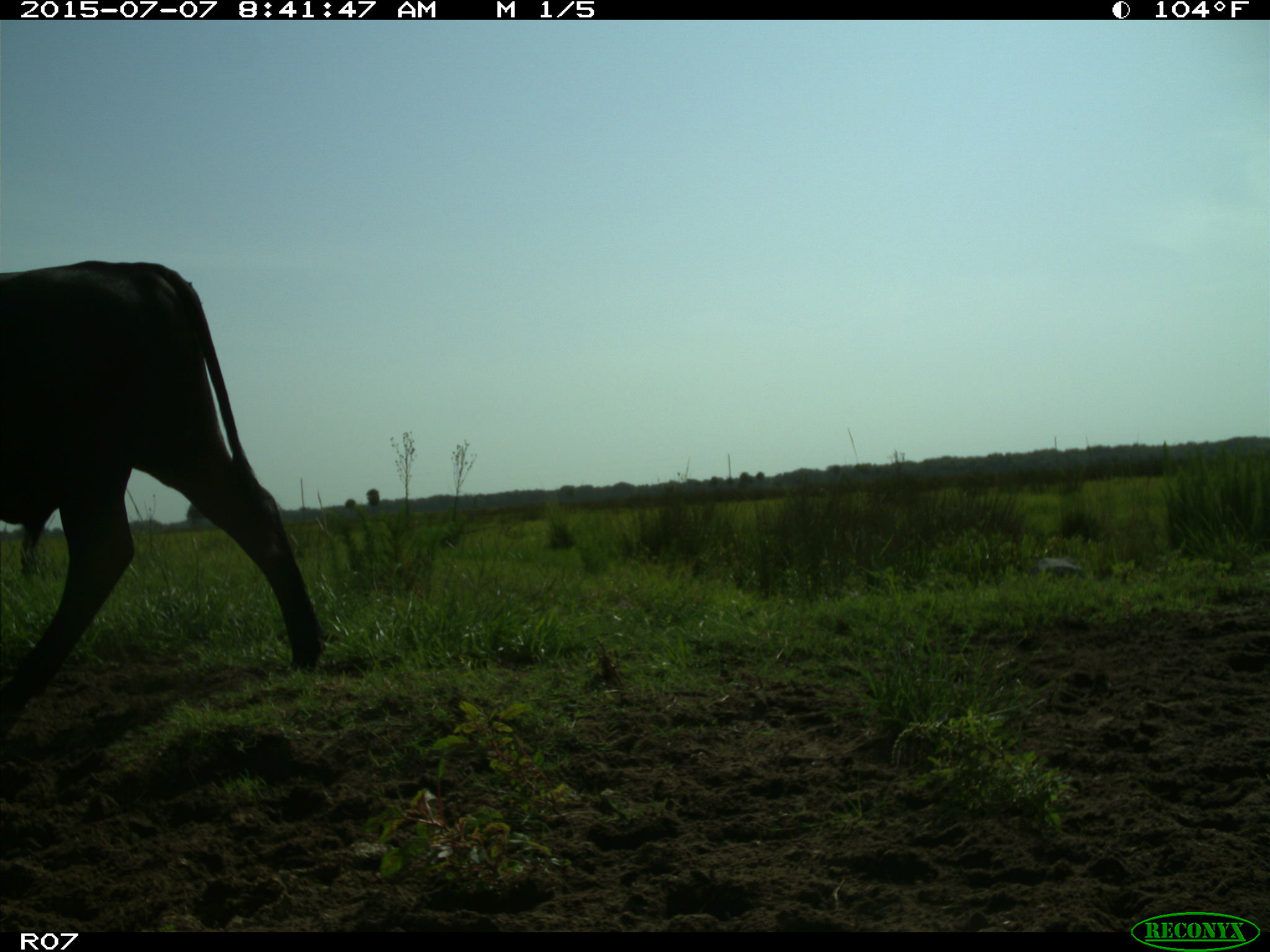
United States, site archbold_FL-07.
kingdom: Animalia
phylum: Chordata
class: Mammalia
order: Artiodactyla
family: Bovidae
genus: Bos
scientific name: Bos taurus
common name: domestic cow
Bos taurus (domestic cow).